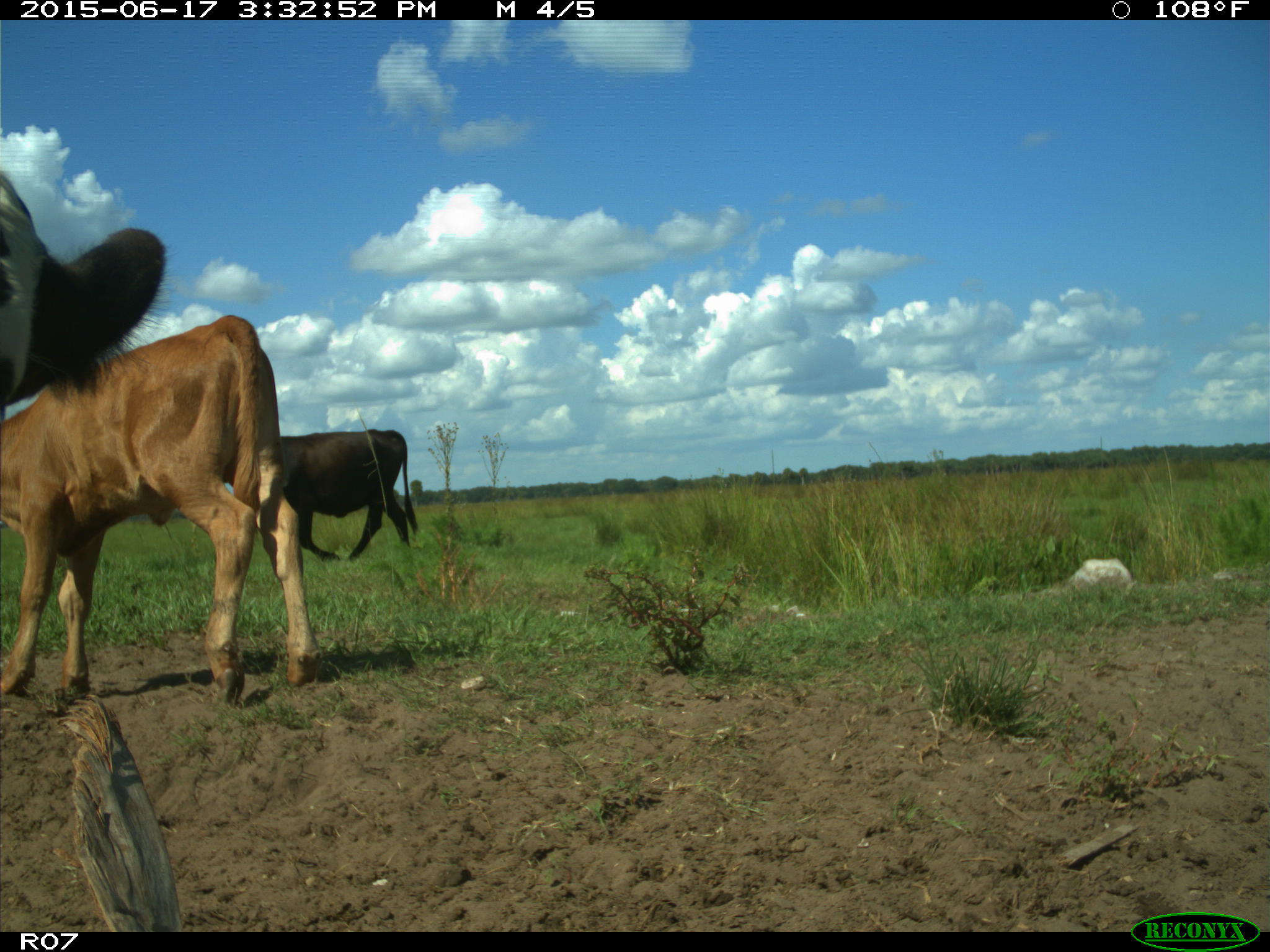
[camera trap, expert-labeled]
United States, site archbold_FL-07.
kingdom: Animalia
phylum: Chordata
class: Mammalia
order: Artiodactyla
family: Bovidae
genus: Bos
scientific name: Bos taurus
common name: domestic cow